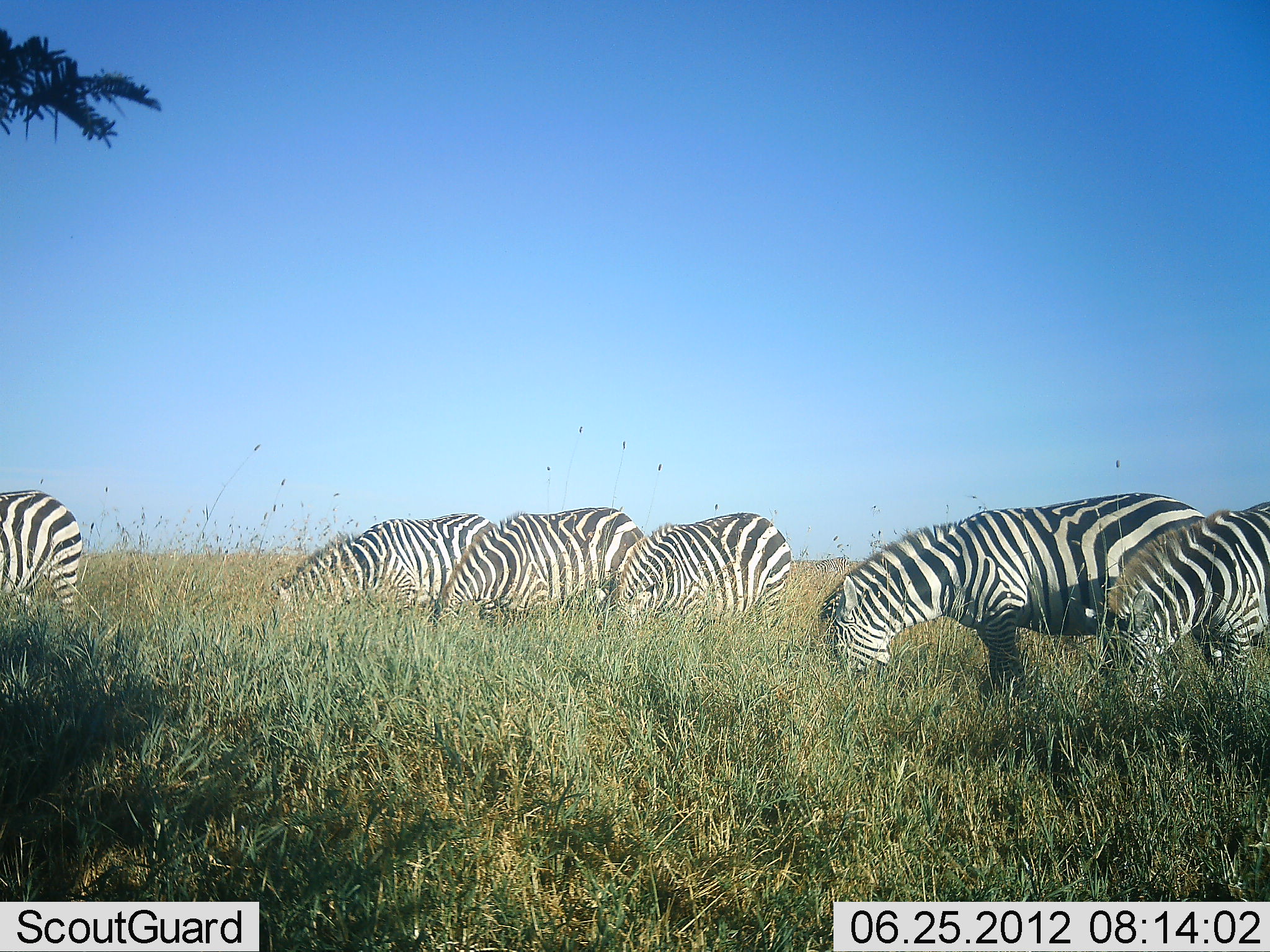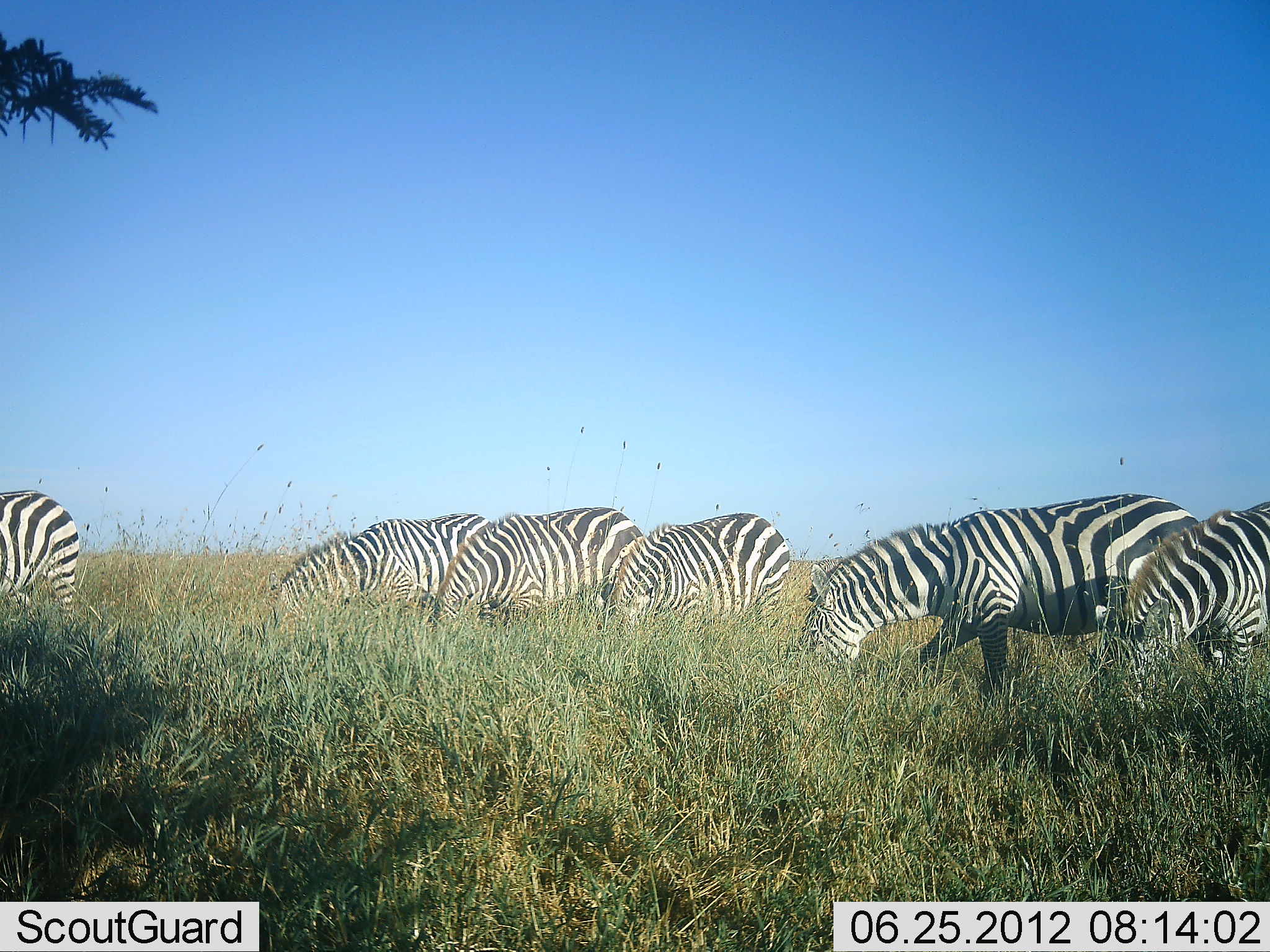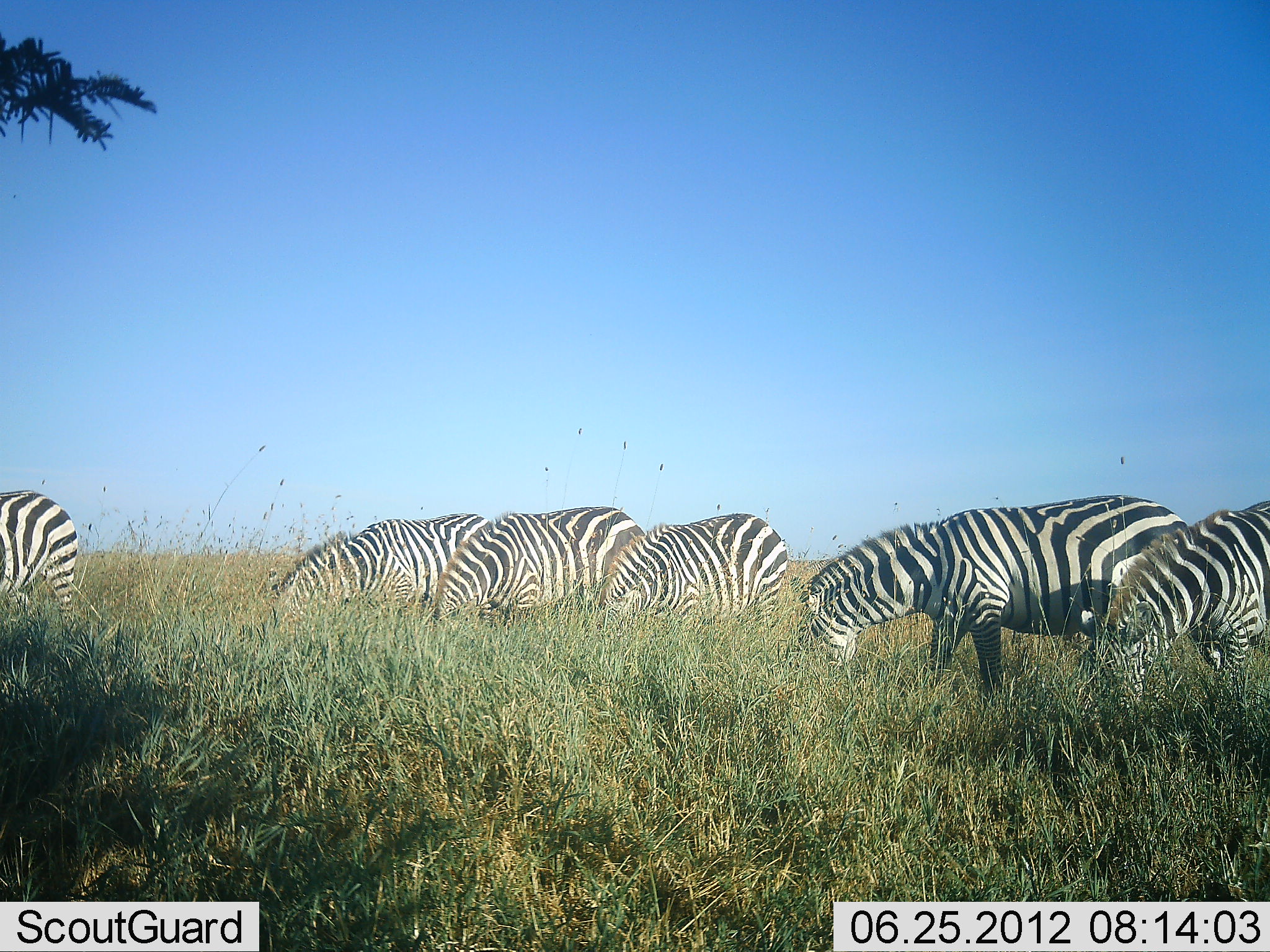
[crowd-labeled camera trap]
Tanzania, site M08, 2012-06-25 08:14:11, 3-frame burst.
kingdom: Animalia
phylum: Chordata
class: Mammalia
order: Perissodactyla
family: Equidae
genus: Equus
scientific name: Equus quagga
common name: plains zebra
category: zebra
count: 6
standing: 10%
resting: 0%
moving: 0%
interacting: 0%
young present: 0%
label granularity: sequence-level